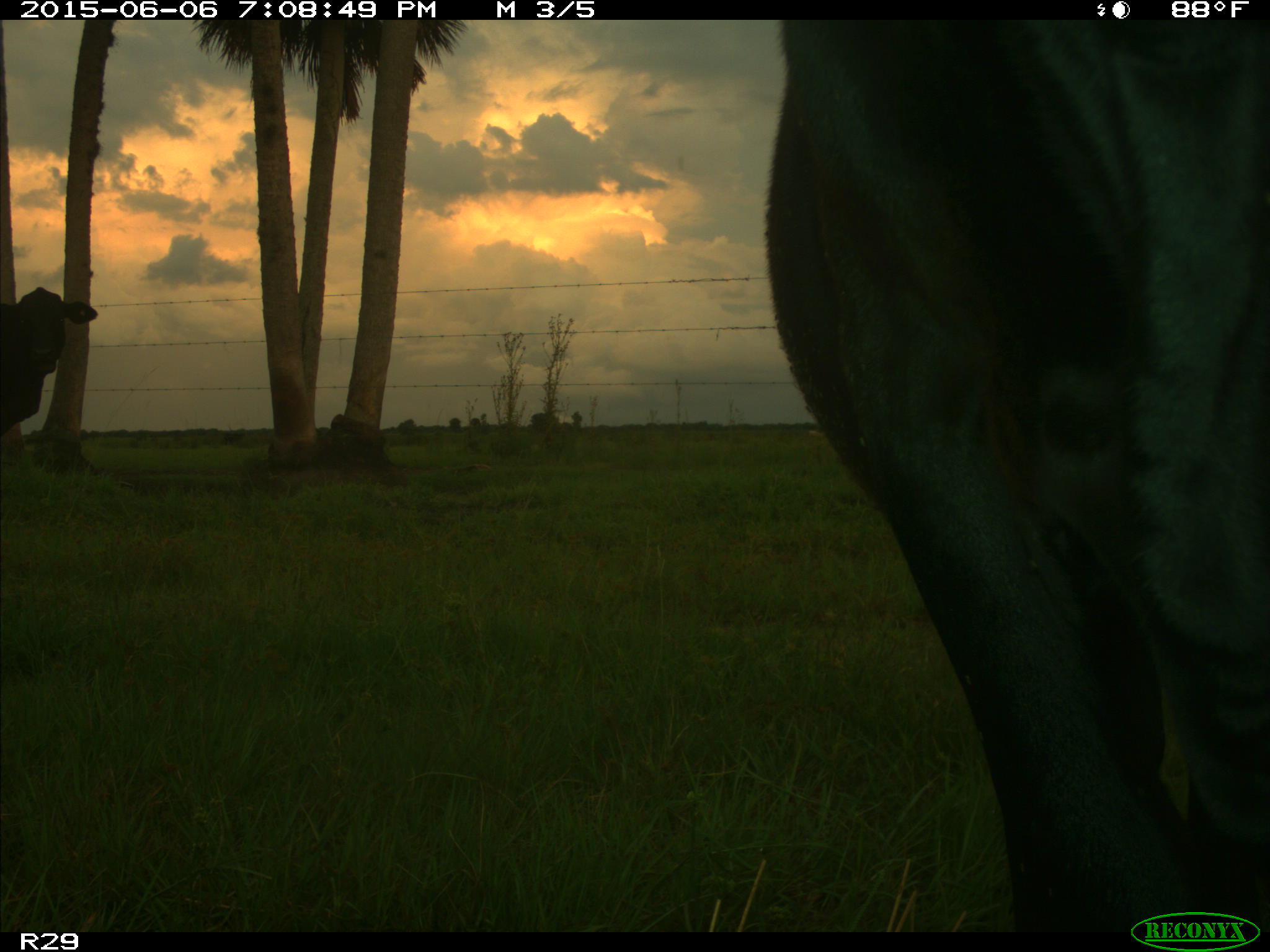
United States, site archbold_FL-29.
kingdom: Animalia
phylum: Chordata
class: Mammalia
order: Artiodactyla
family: Bovidae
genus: Bos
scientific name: Bos taurus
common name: domestic cow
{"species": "Bos taurus (domestic cow)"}